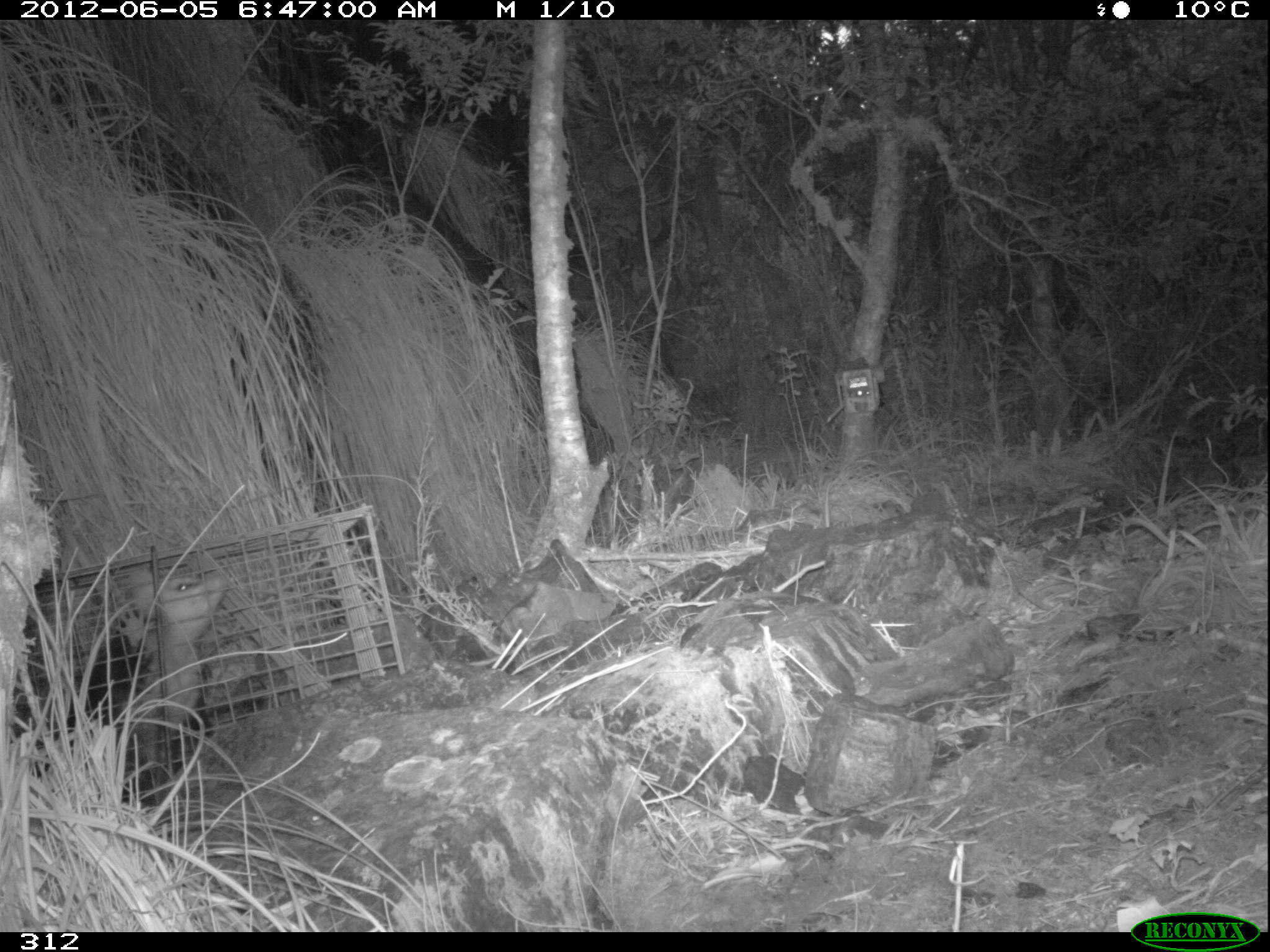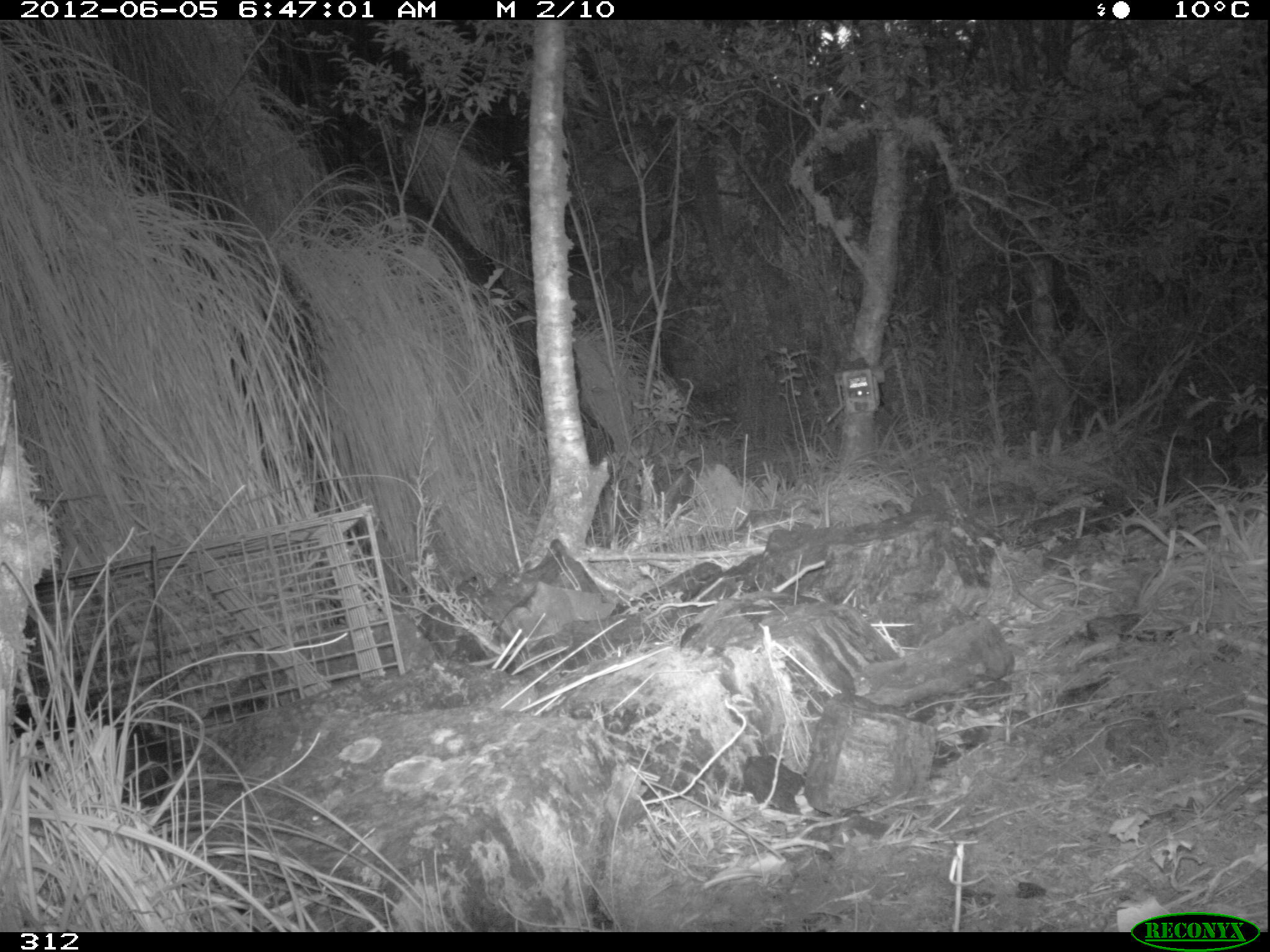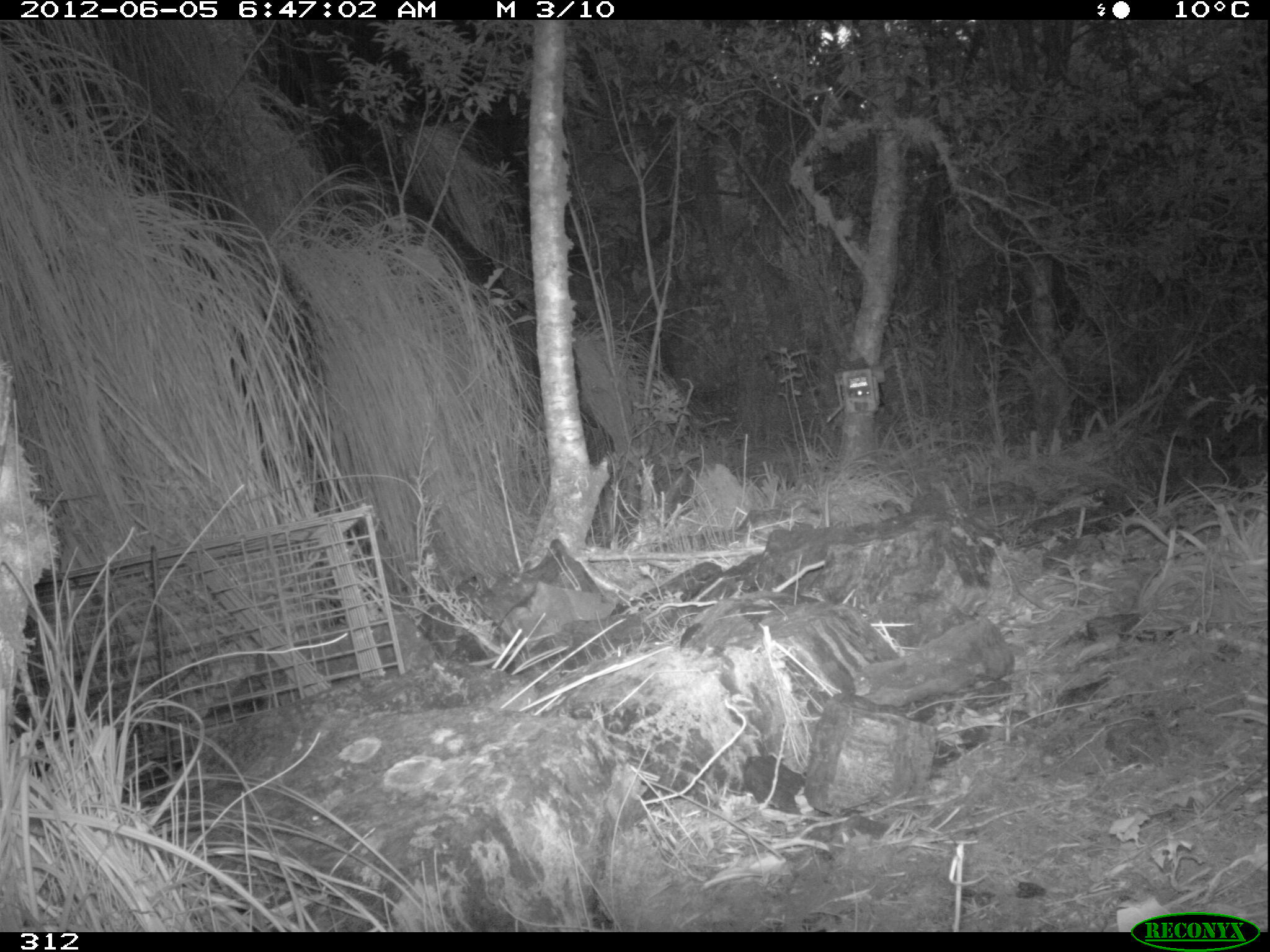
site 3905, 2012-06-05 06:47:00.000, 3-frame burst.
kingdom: Animalia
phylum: Chordata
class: Mammalia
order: Didelphimorphia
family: Didelphidae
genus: Didelphis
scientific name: Didelphis pernigra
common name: andean white-eared opossum